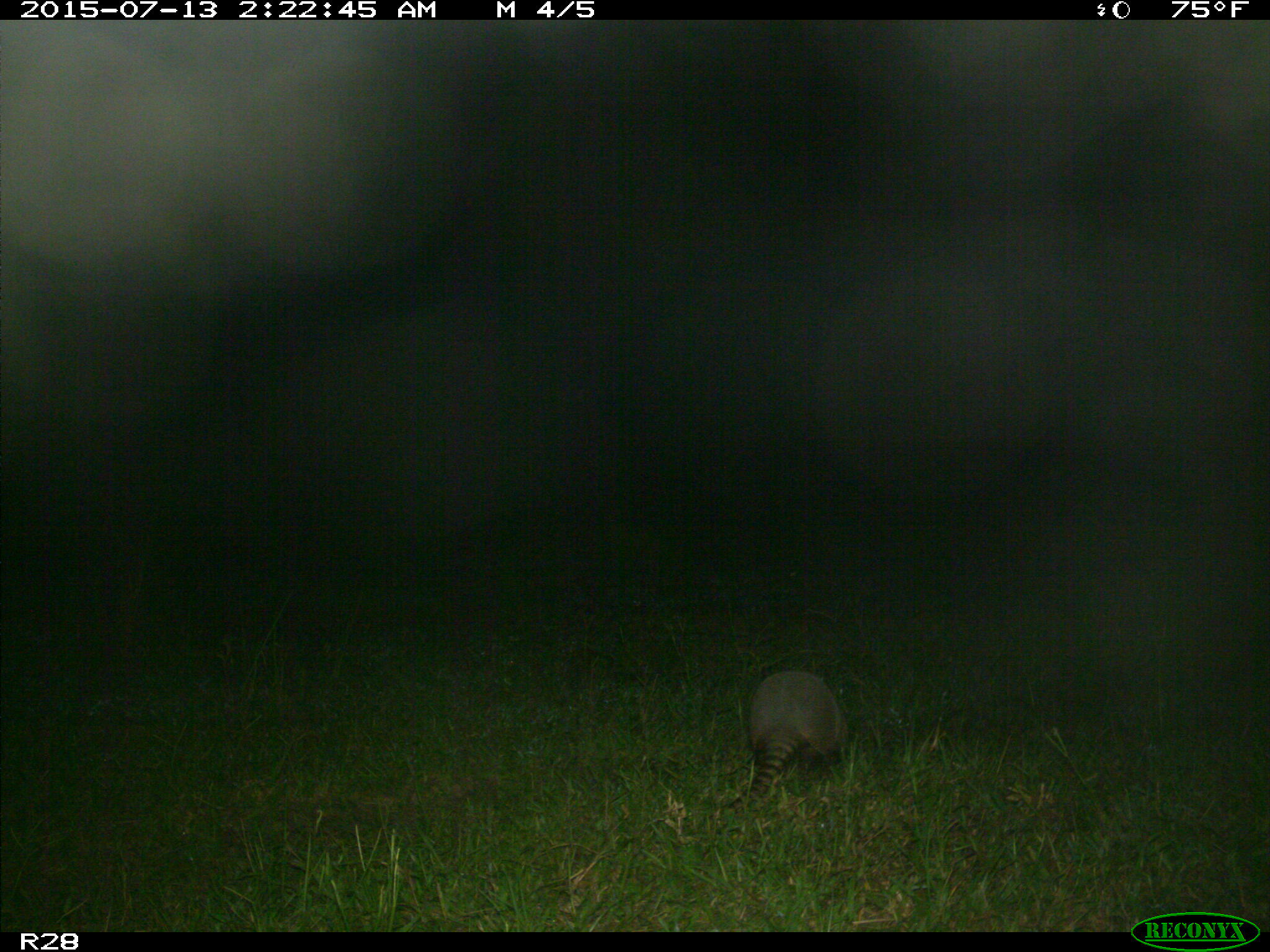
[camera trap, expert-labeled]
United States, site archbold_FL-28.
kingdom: Animalia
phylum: Chordata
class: Mammalia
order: Cingulata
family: Dasypodidae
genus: Dasypus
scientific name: Dasypus novemcinctus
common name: nine-banded armadillo